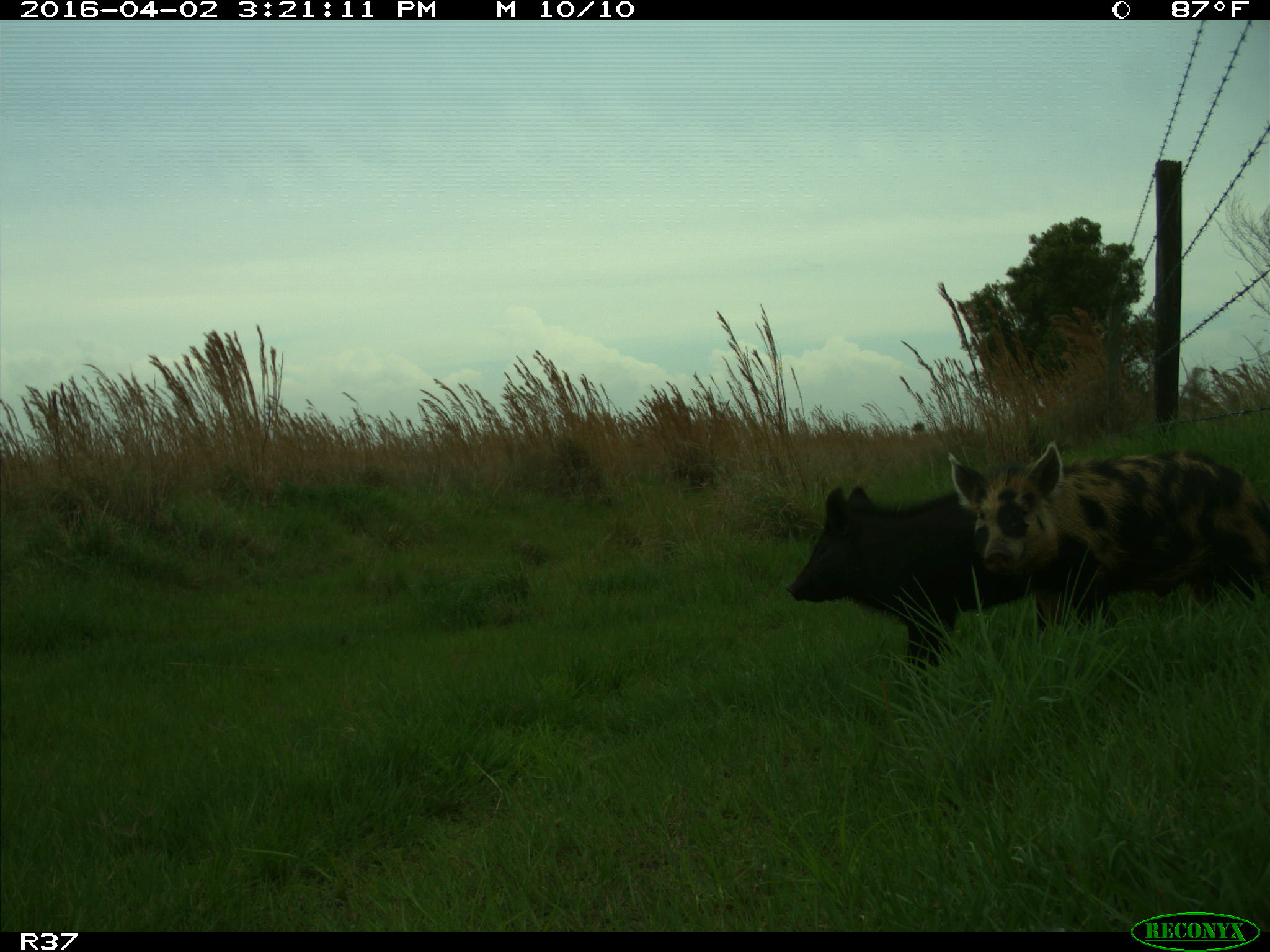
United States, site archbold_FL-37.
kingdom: Animalia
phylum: Chordata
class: Mammalia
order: Artiodactyla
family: Suidae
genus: Sus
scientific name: Sus scrofa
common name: wild boar